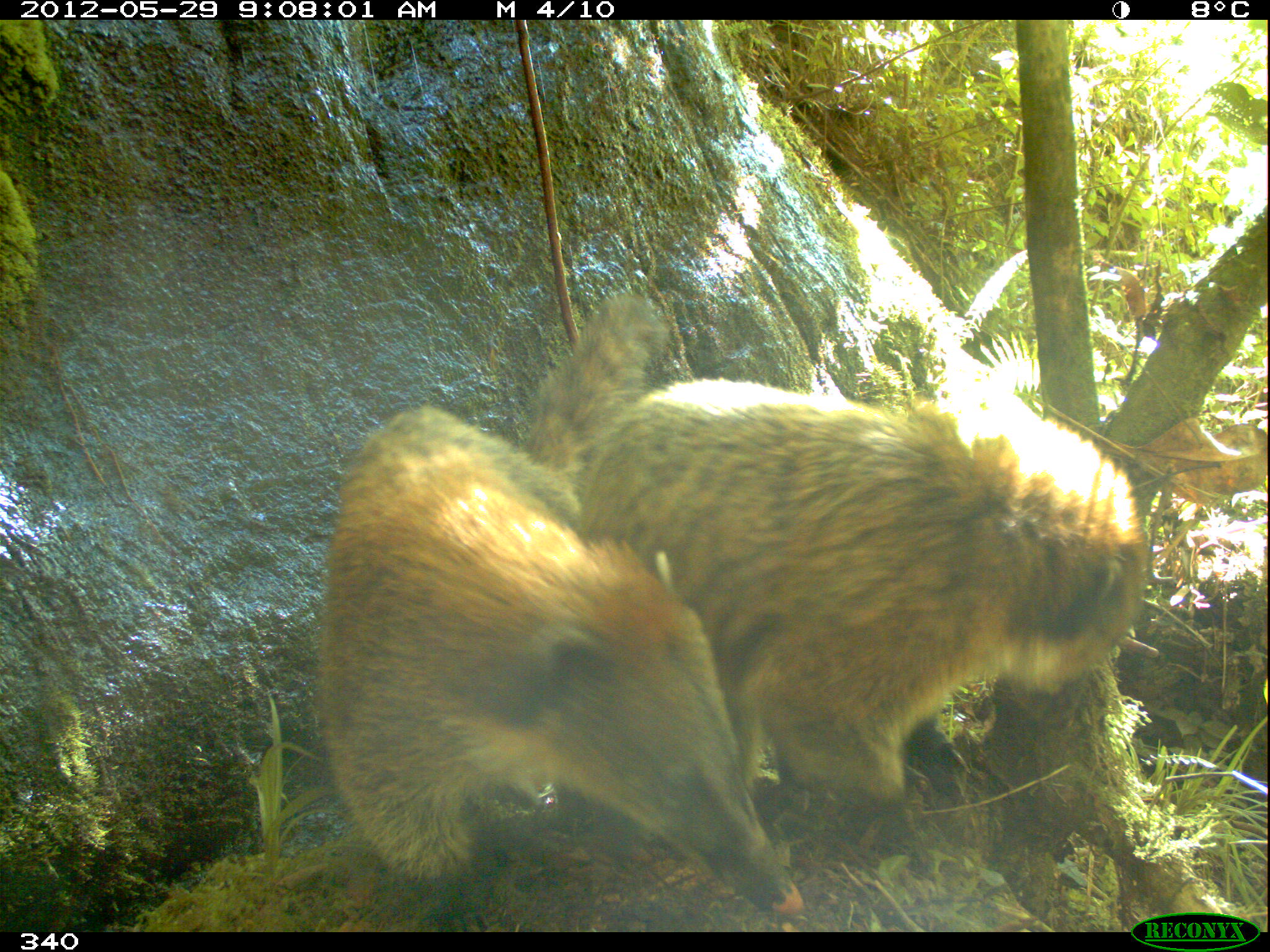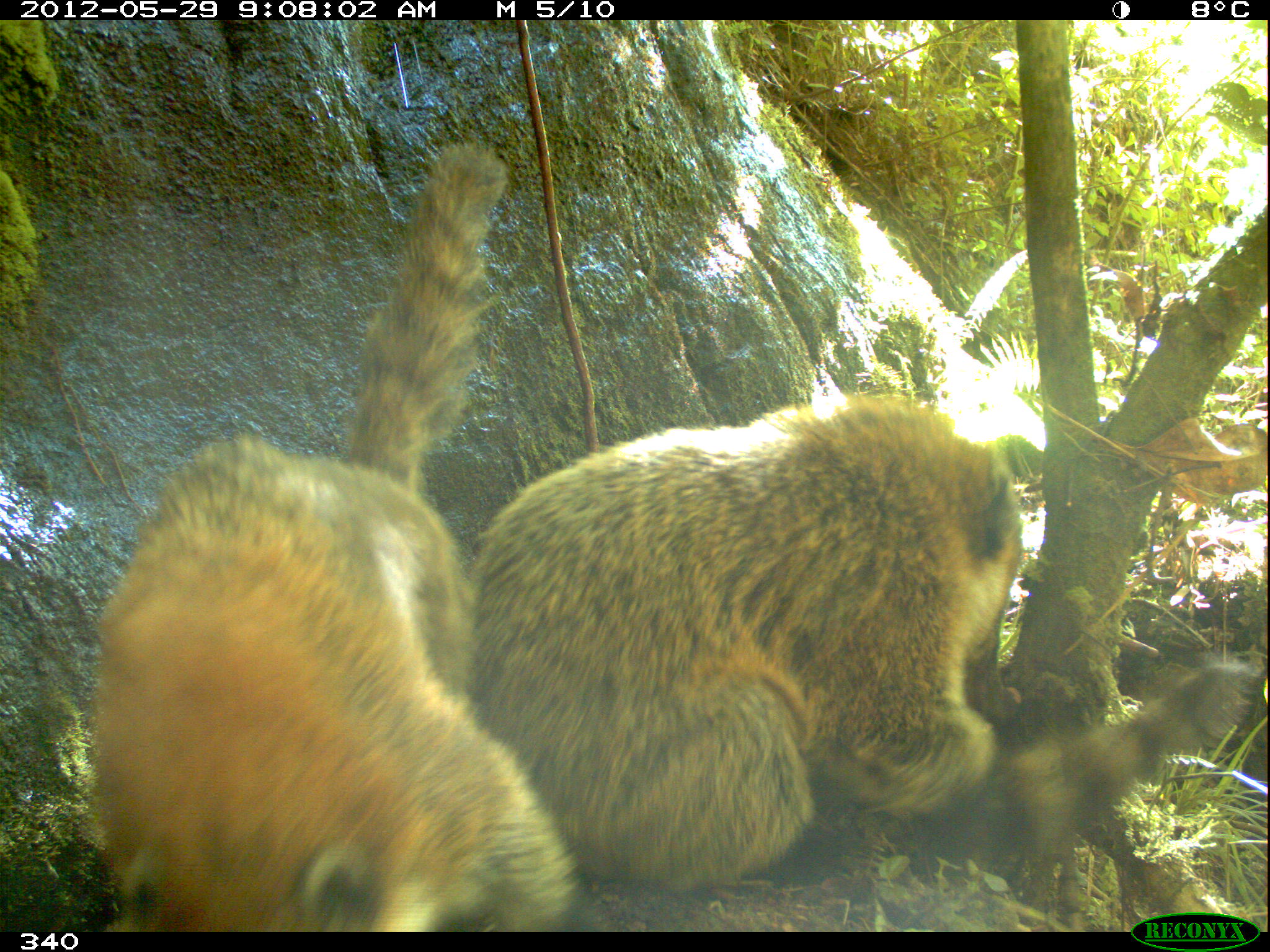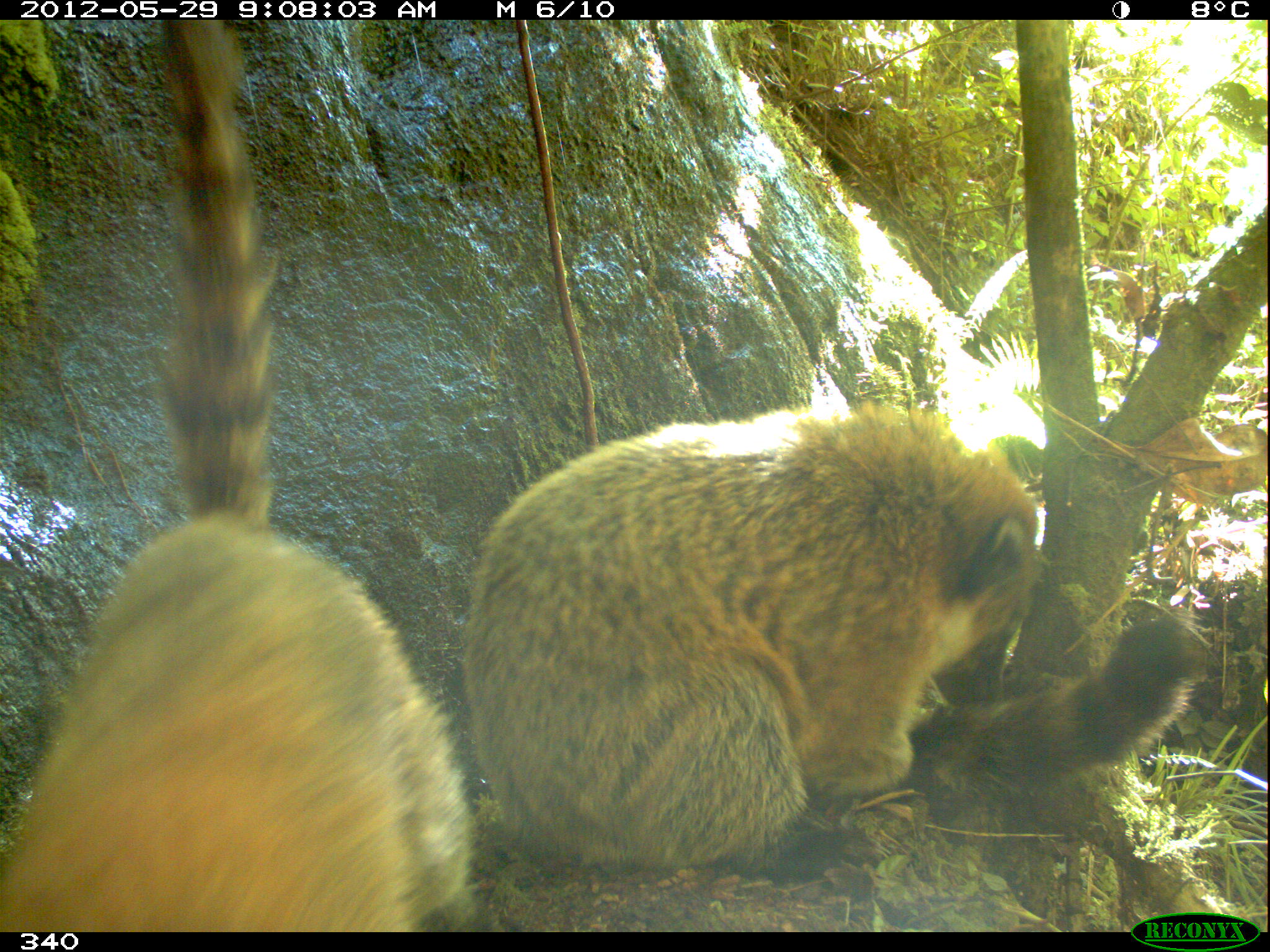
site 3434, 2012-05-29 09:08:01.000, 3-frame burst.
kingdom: Animalia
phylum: Chordata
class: Mammalia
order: Carnivora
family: Procyonidae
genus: Nasua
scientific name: Nasua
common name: coatis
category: unknown coati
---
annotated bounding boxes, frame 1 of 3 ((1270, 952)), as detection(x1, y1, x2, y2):
unknown coati: detection(317, 296, 804, 934); detection(582, 384, 1155, 815)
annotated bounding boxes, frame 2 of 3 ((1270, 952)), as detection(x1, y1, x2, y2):
unknown coati: detection(465, 390, 1249, 883); detection(89, 139, 573, 928)